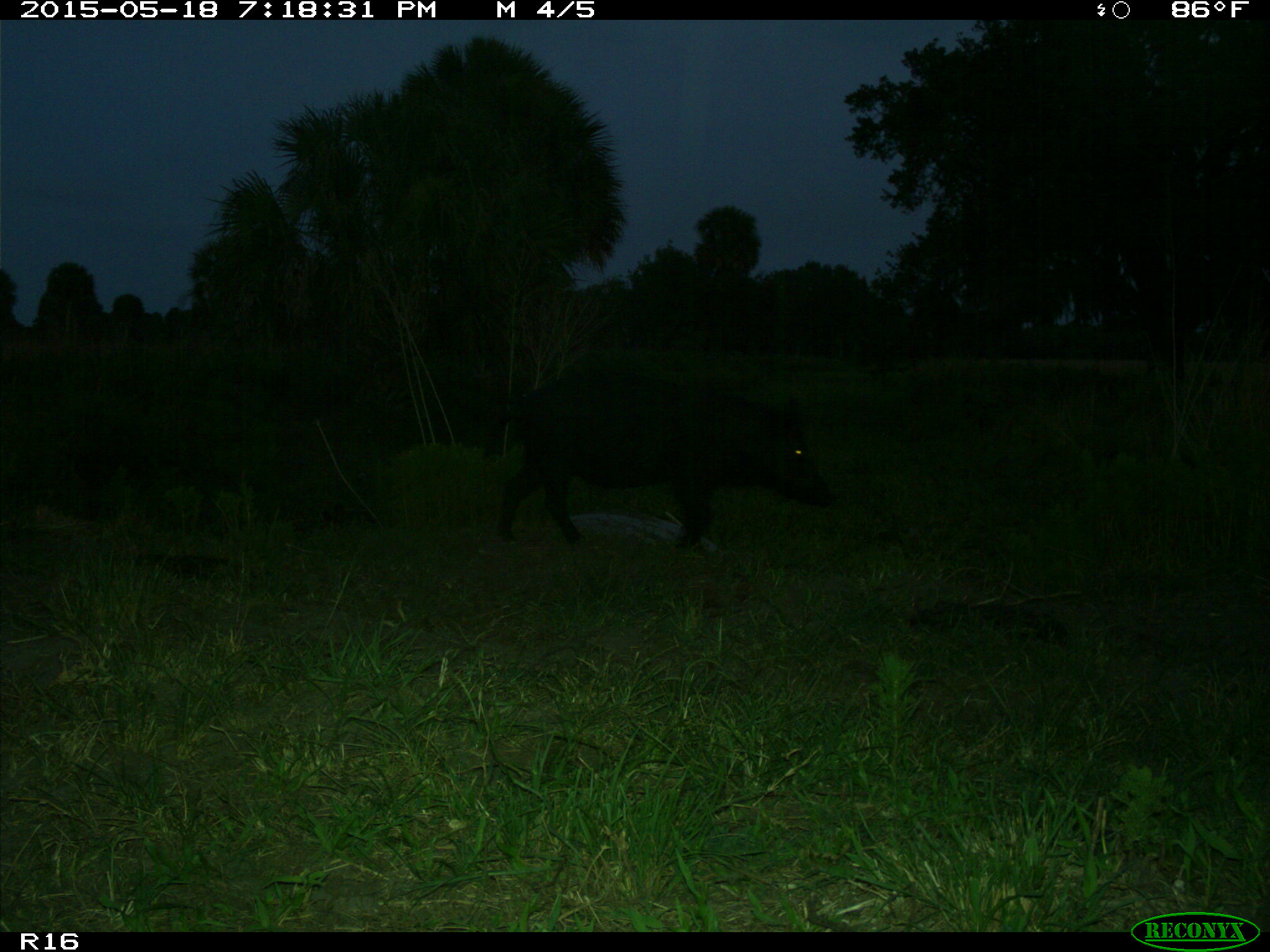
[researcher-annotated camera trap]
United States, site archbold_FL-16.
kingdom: Animalia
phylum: Chordata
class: Mammalia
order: Artiodactyla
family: Suidae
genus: Sus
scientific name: Sus scrofa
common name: wild boar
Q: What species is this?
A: Sus scrofa (wild boar).